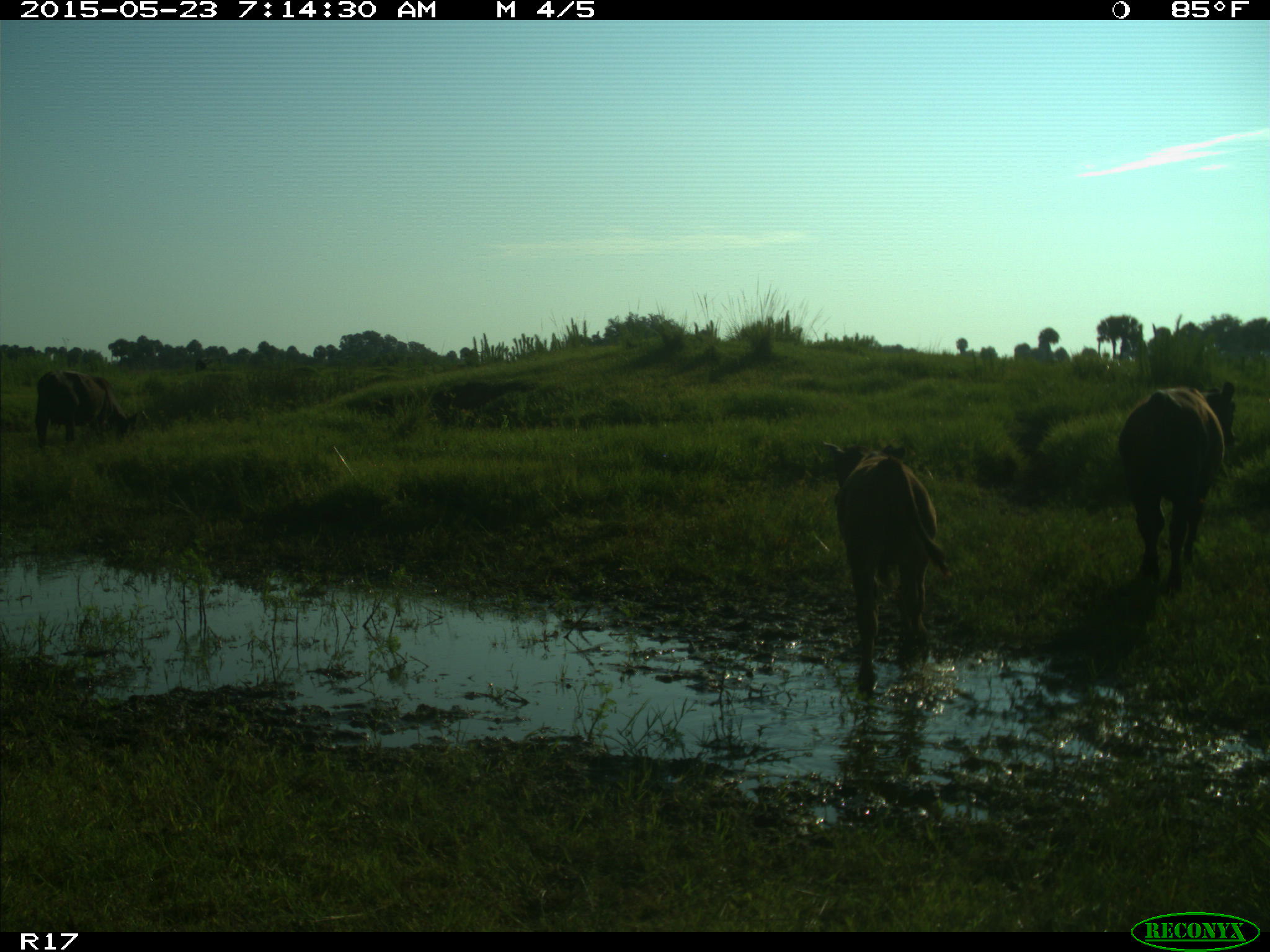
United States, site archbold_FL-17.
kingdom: Animalia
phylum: Chordata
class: Mammalia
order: Artiodactyla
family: Bovidae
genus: Bos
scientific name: Bos taurus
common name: domestic cow